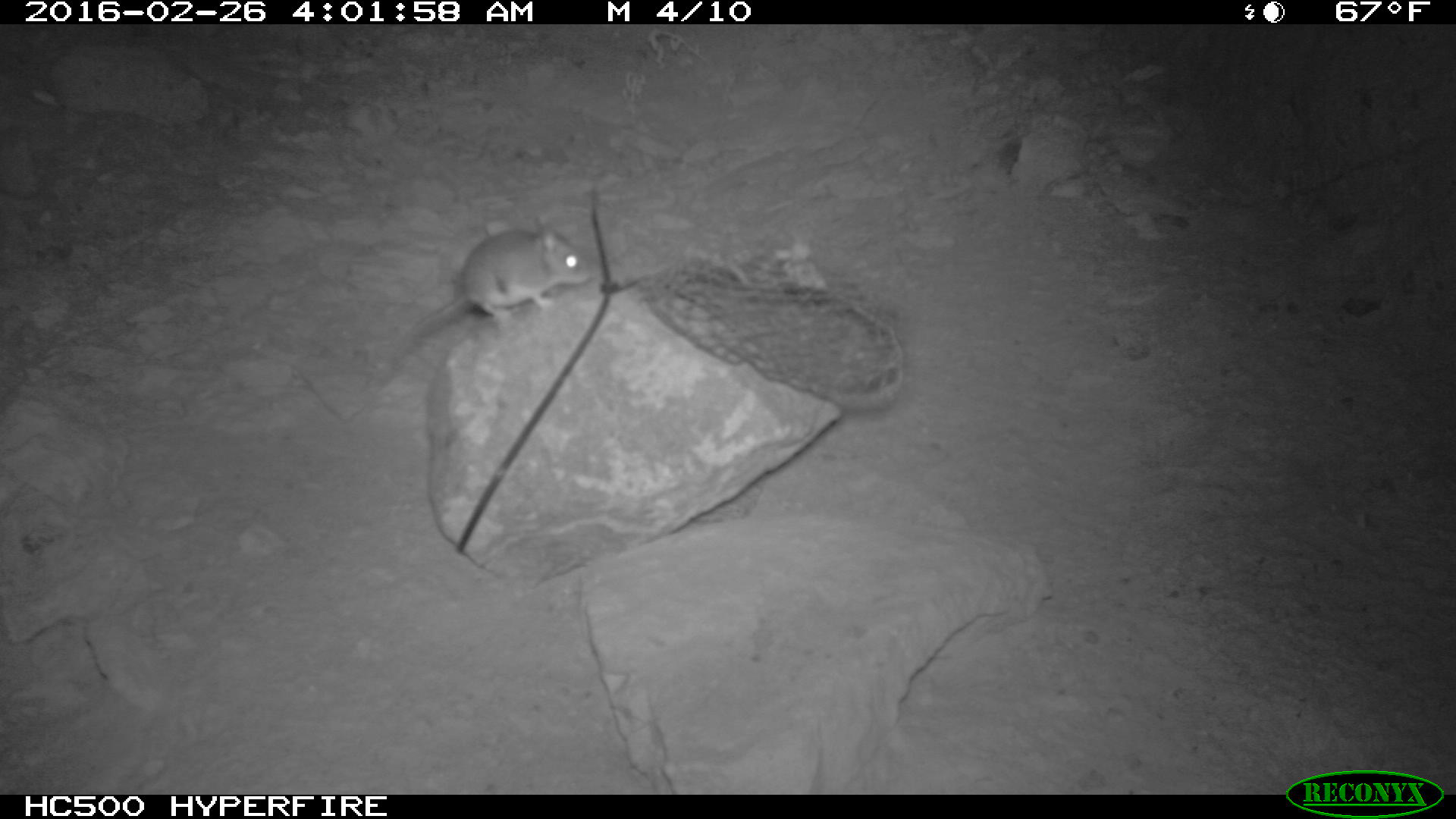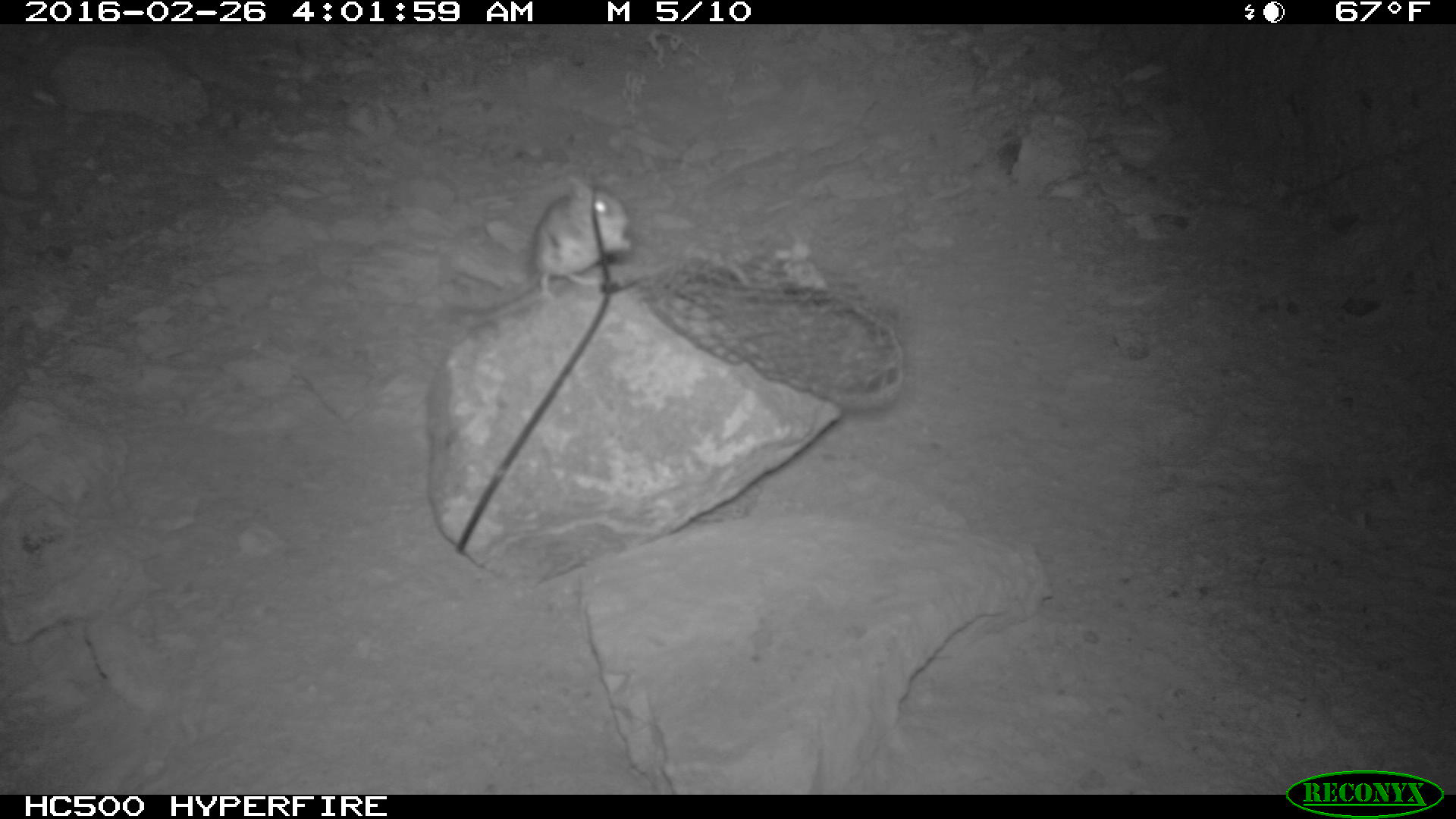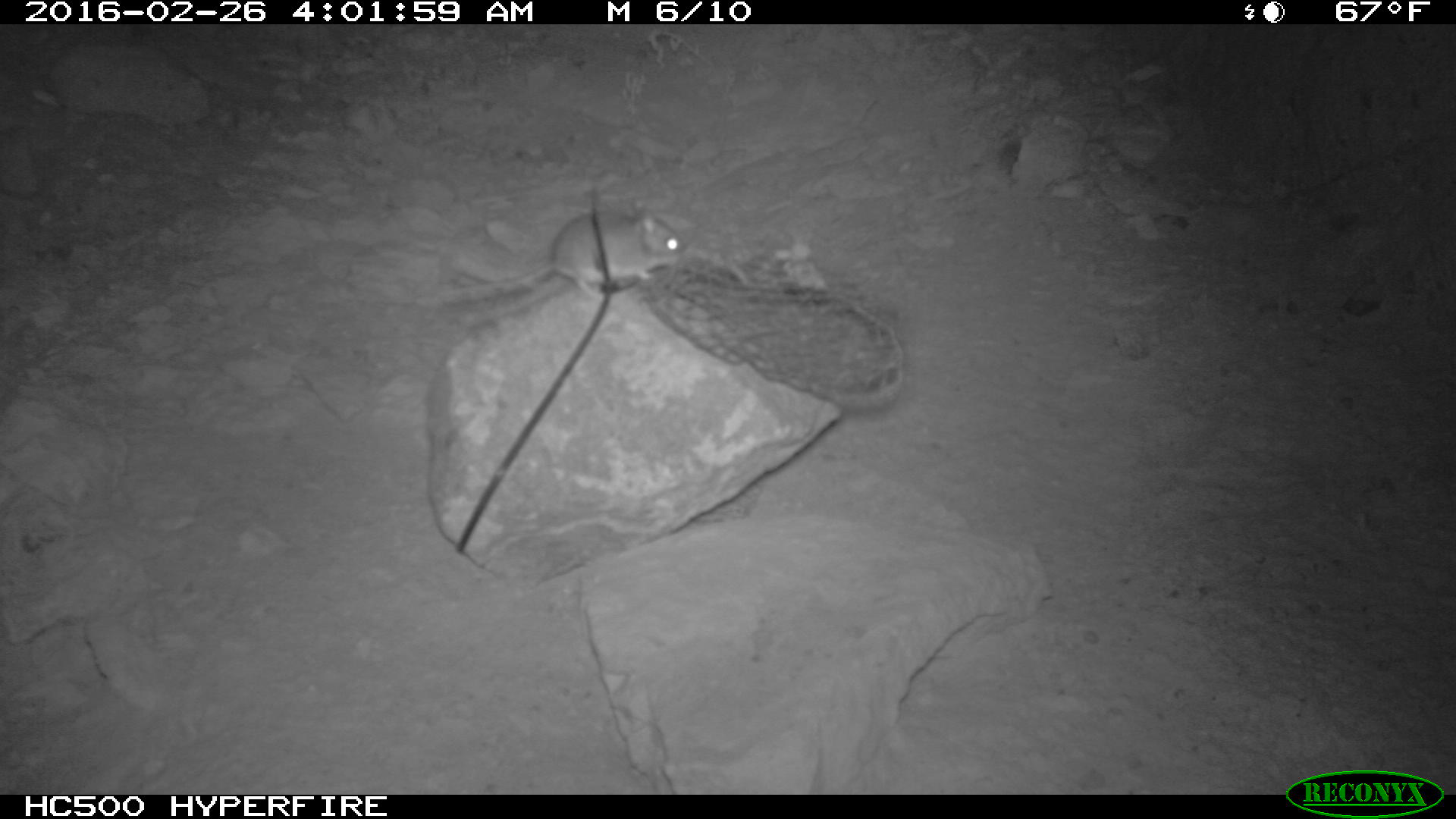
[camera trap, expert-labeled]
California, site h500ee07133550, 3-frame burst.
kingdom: Animalia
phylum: Chordata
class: Mammalia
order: Rodentia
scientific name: Rodentia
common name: rodent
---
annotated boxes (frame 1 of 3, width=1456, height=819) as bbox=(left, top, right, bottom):
rodent: bbox=(410, 230, 592, 338)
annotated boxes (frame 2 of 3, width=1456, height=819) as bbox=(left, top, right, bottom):
rodent: bbox=(527, 174, 632, 297)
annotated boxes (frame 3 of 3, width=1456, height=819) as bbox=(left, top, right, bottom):
rodent: bbox=(435, 199, 689, 300)